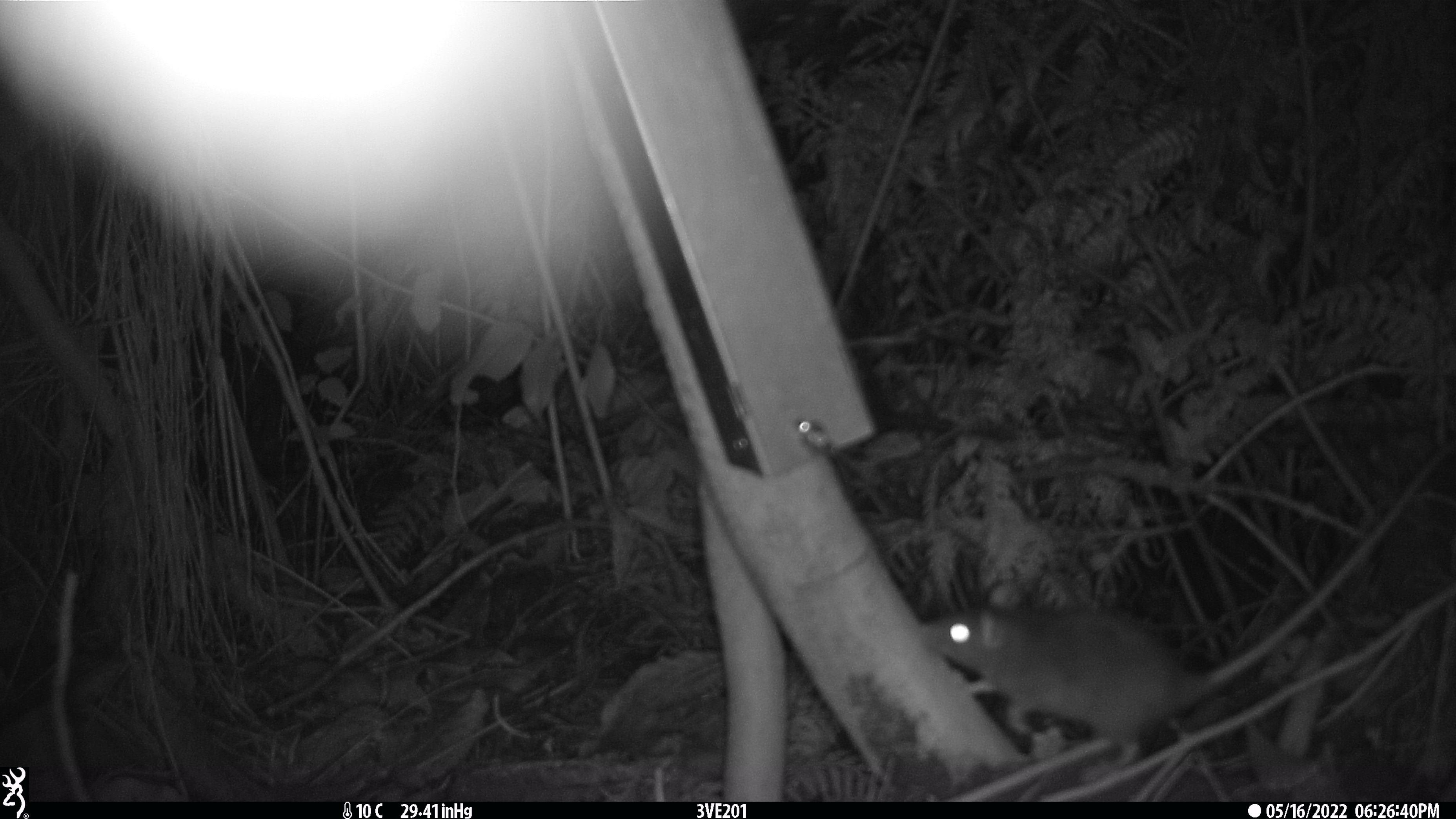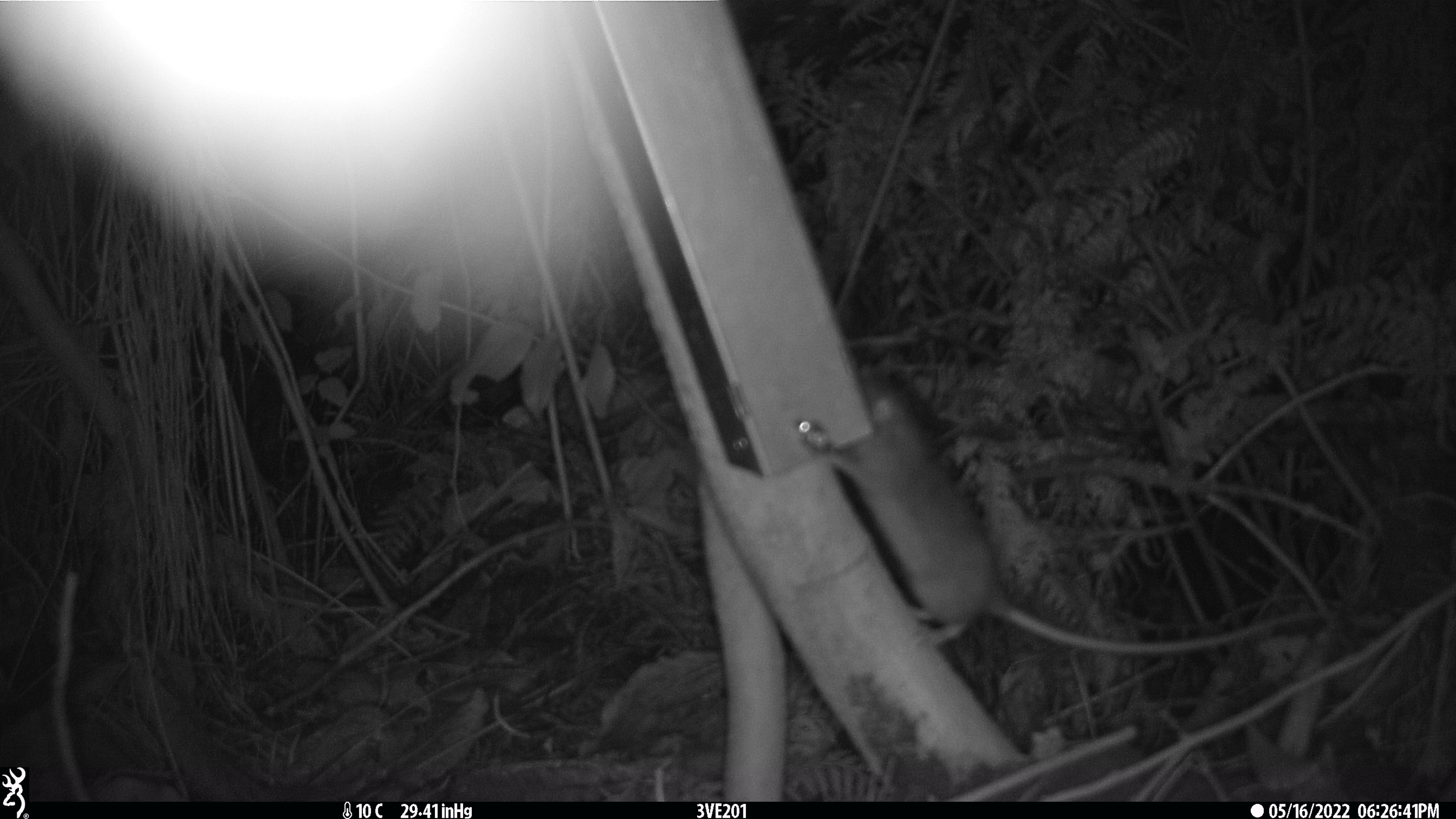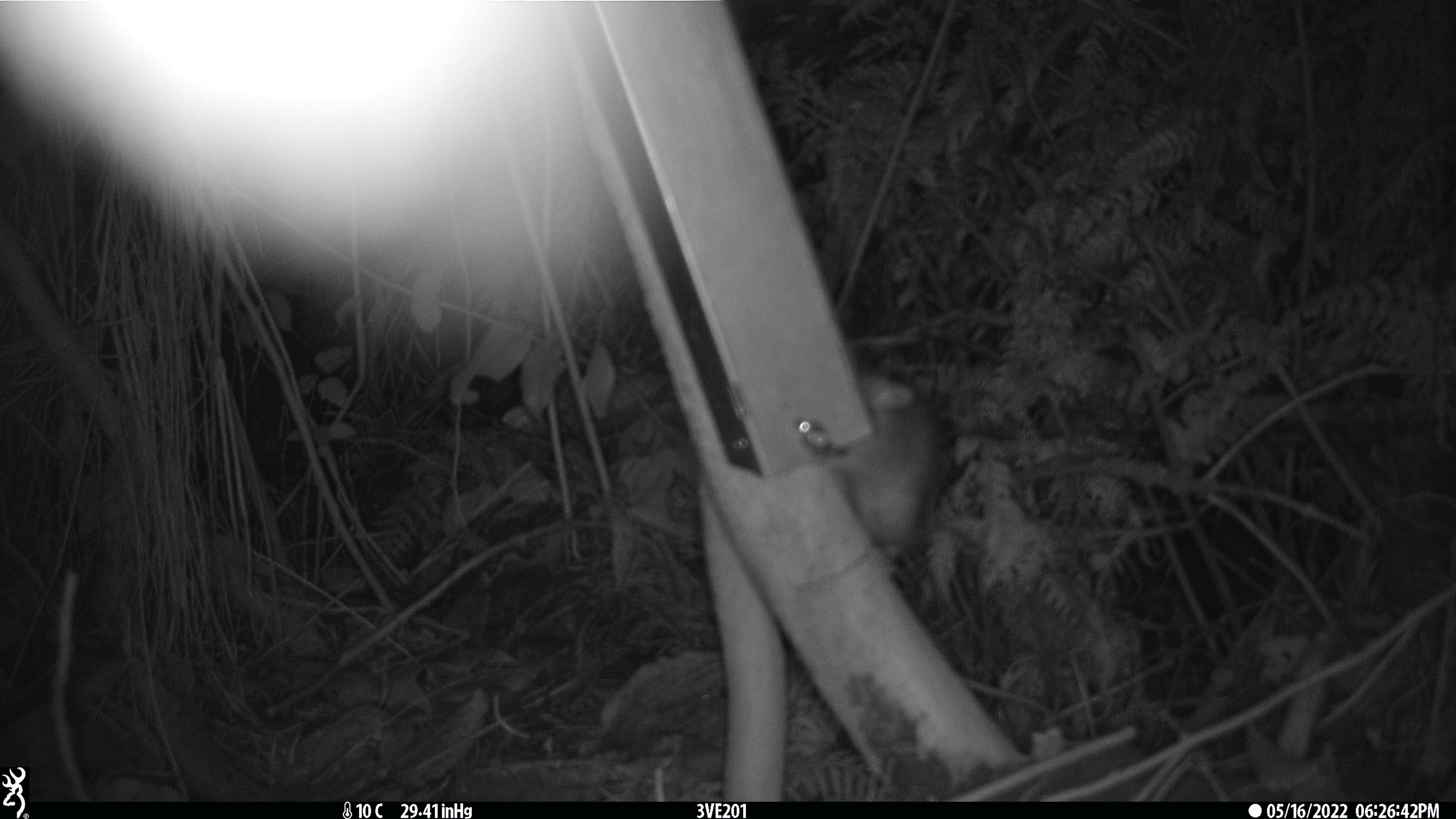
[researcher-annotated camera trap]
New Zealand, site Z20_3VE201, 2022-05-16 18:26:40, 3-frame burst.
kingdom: Animalia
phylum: Chordata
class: Mammalia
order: Rodentia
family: Muridae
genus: Rattus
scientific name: Rattus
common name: rat